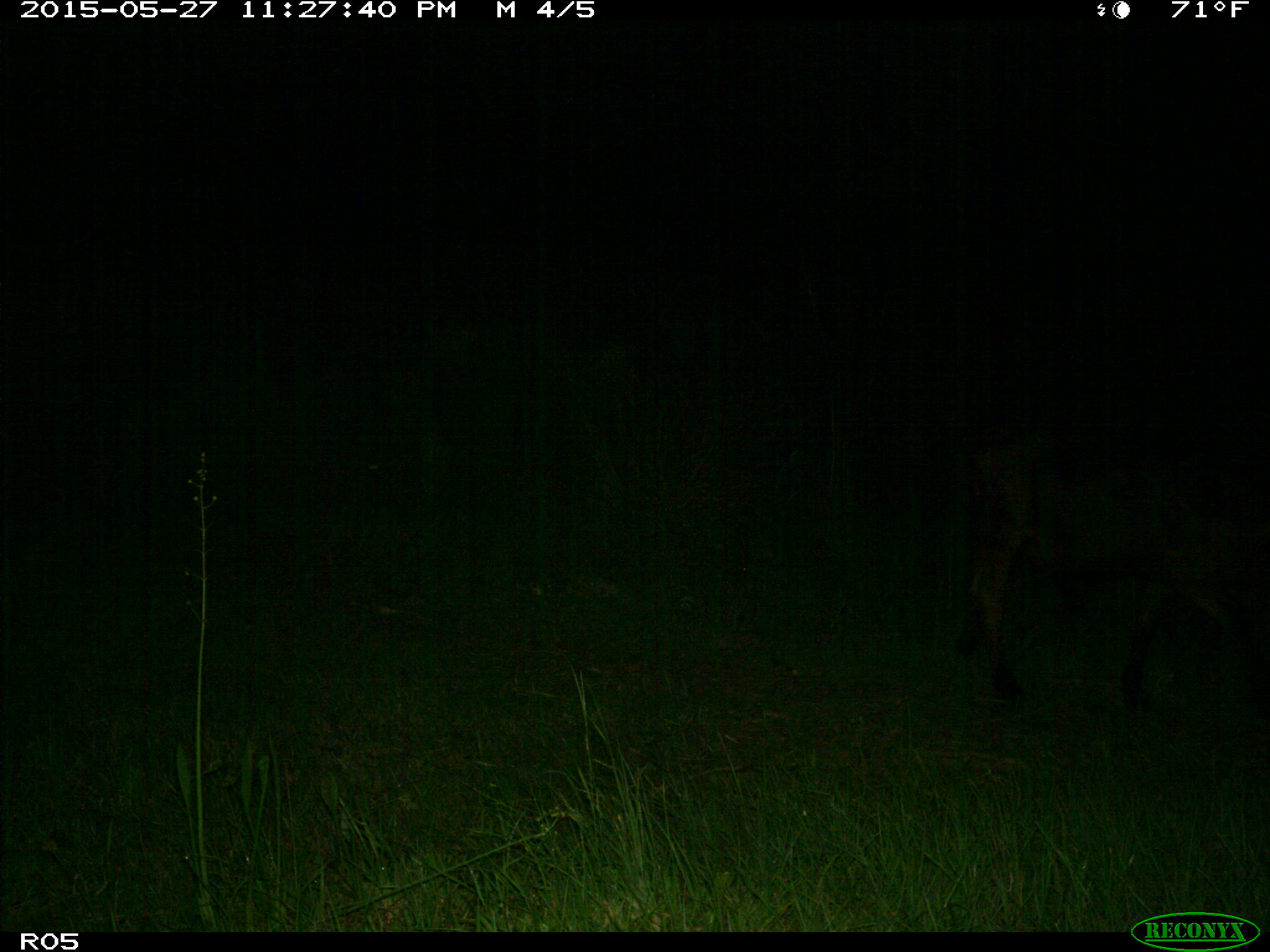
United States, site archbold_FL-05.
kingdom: Animalia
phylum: Chordata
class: Mammalia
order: Artiodactyla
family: Bovidae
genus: Bos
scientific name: Bos taurus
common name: domestic cow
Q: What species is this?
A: Bos taurus (domestic cow).